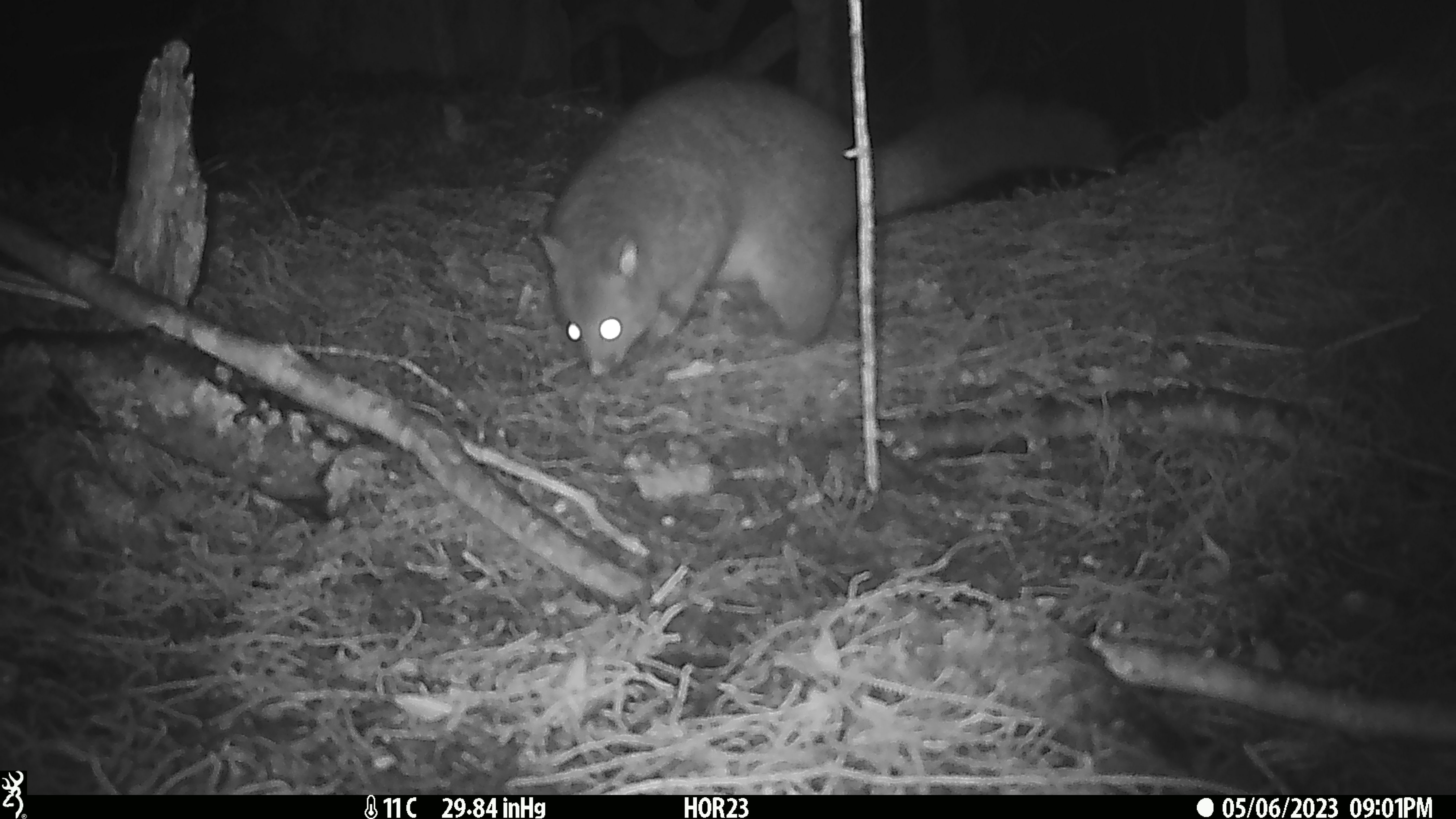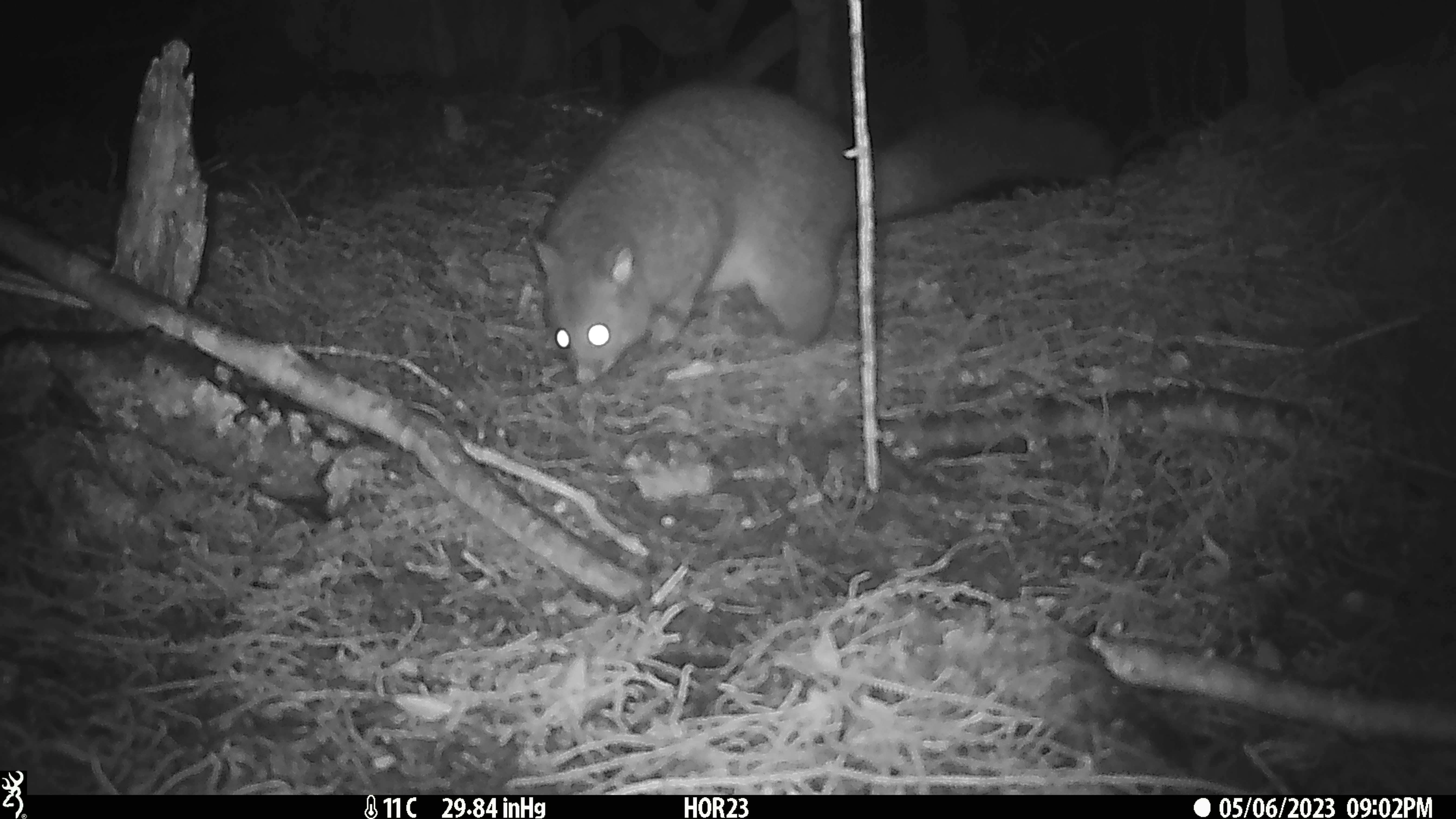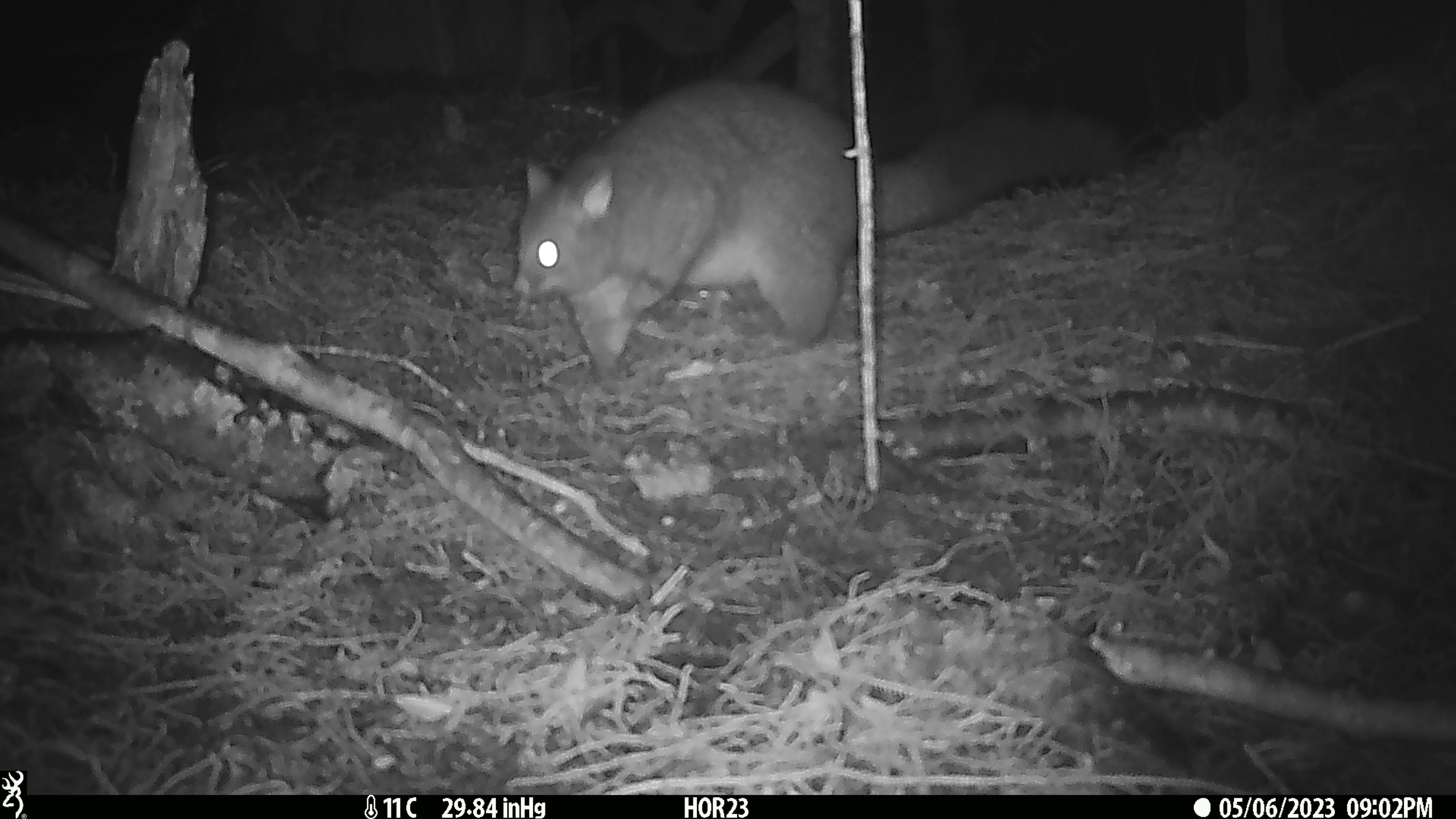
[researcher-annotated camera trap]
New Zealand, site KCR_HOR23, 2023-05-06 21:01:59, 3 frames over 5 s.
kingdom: Animalia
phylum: Chordata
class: Mammalia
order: Diprotodontia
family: Phalangeridae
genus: Trichosurus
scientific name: Trichosurus vulpecula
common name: common brushtail possum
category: possum